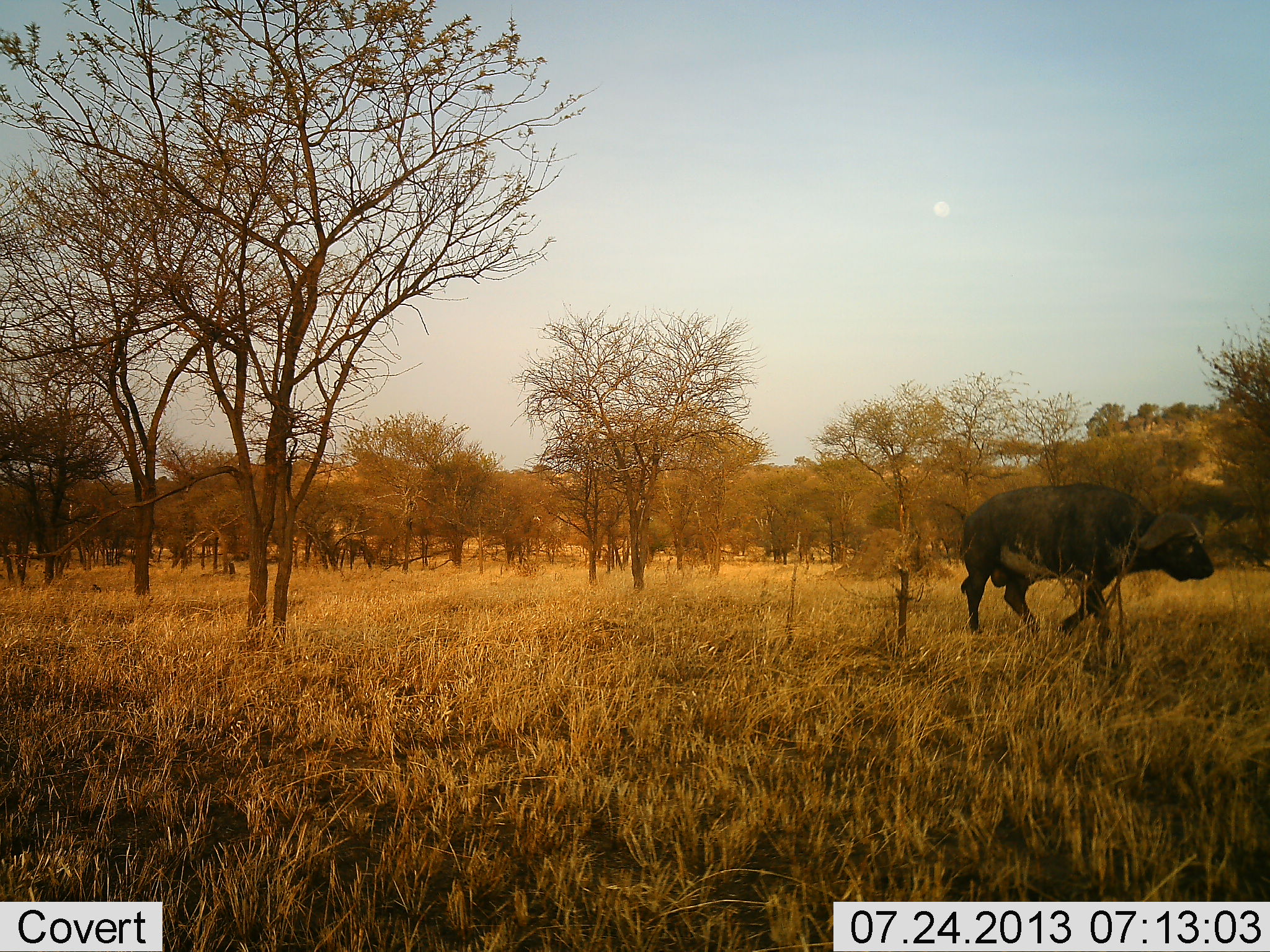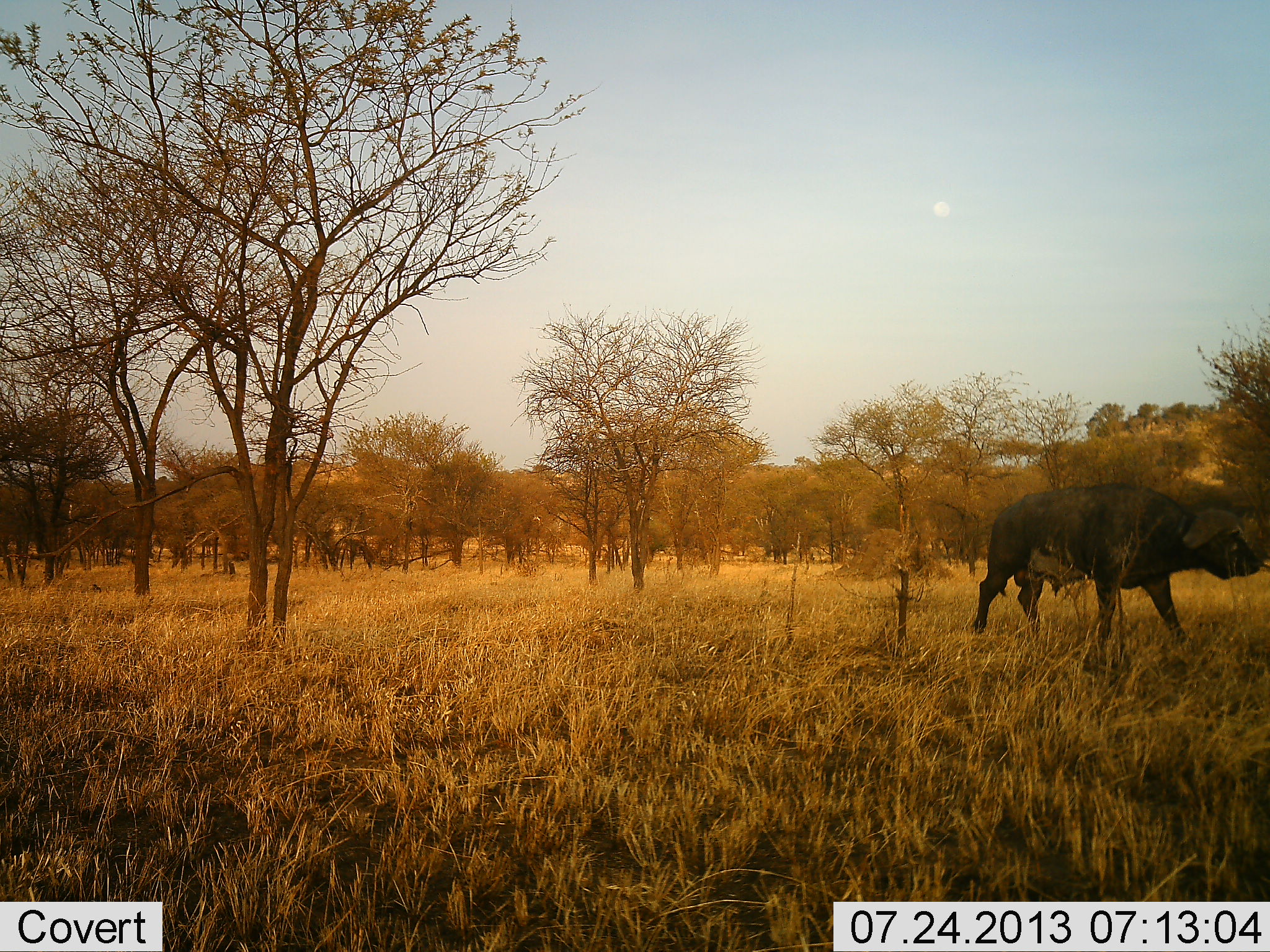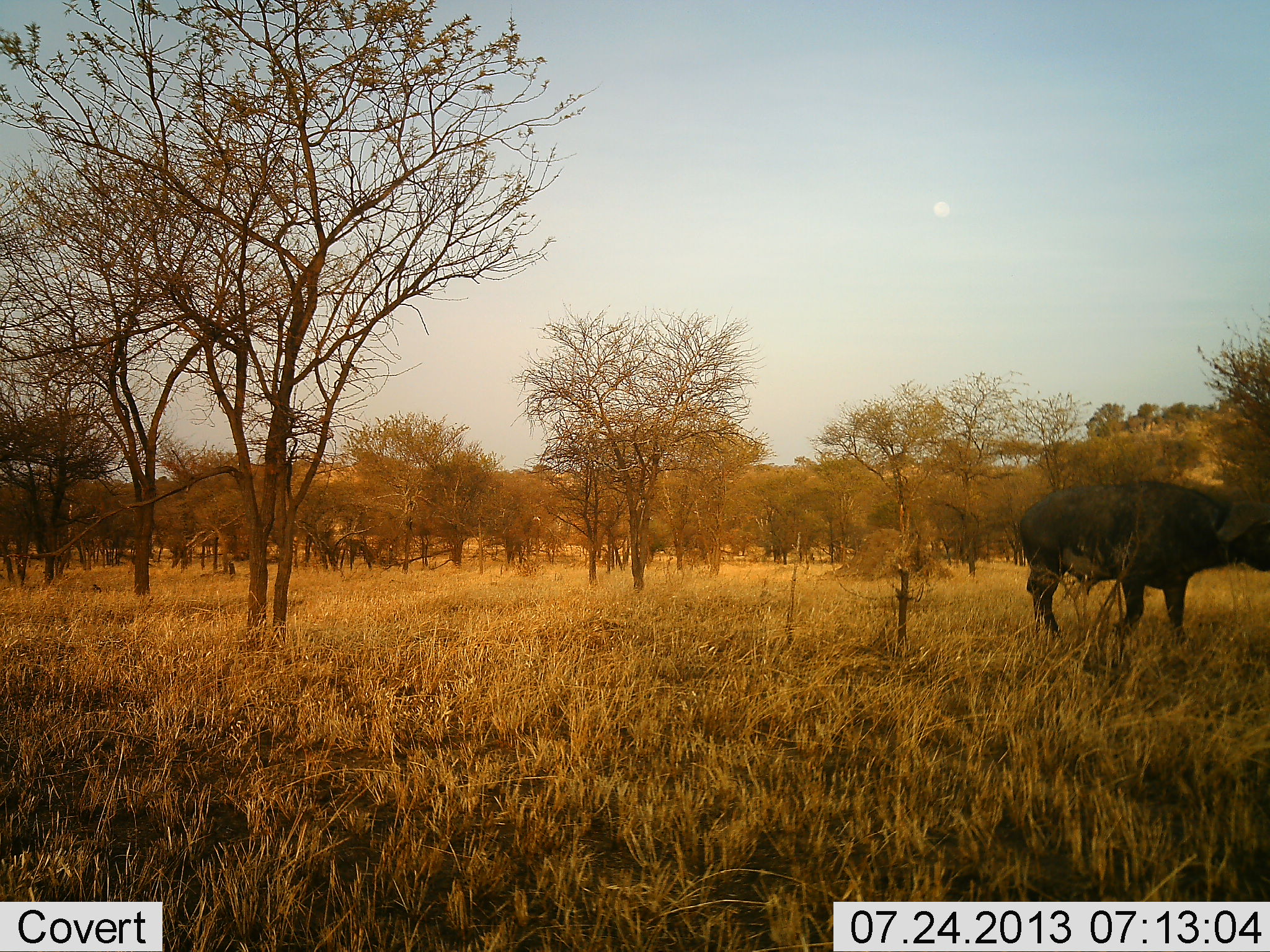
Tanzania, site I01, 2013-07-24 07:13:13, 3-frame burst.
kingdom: Animalia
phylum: Chordata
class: Mammalia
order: Artiodactyla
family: Bovidae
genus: Syncerus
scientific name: Syncerus caffer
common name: cape buffalo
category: buffalo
Buffalo (cape buffalo) (Syncerus caffer), count 1. Behavior (volunteer vote fractions): standing 10%, resting 0%, moving 90%, interacting 0%. Young present (vote fraction): 0%. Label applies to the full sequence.